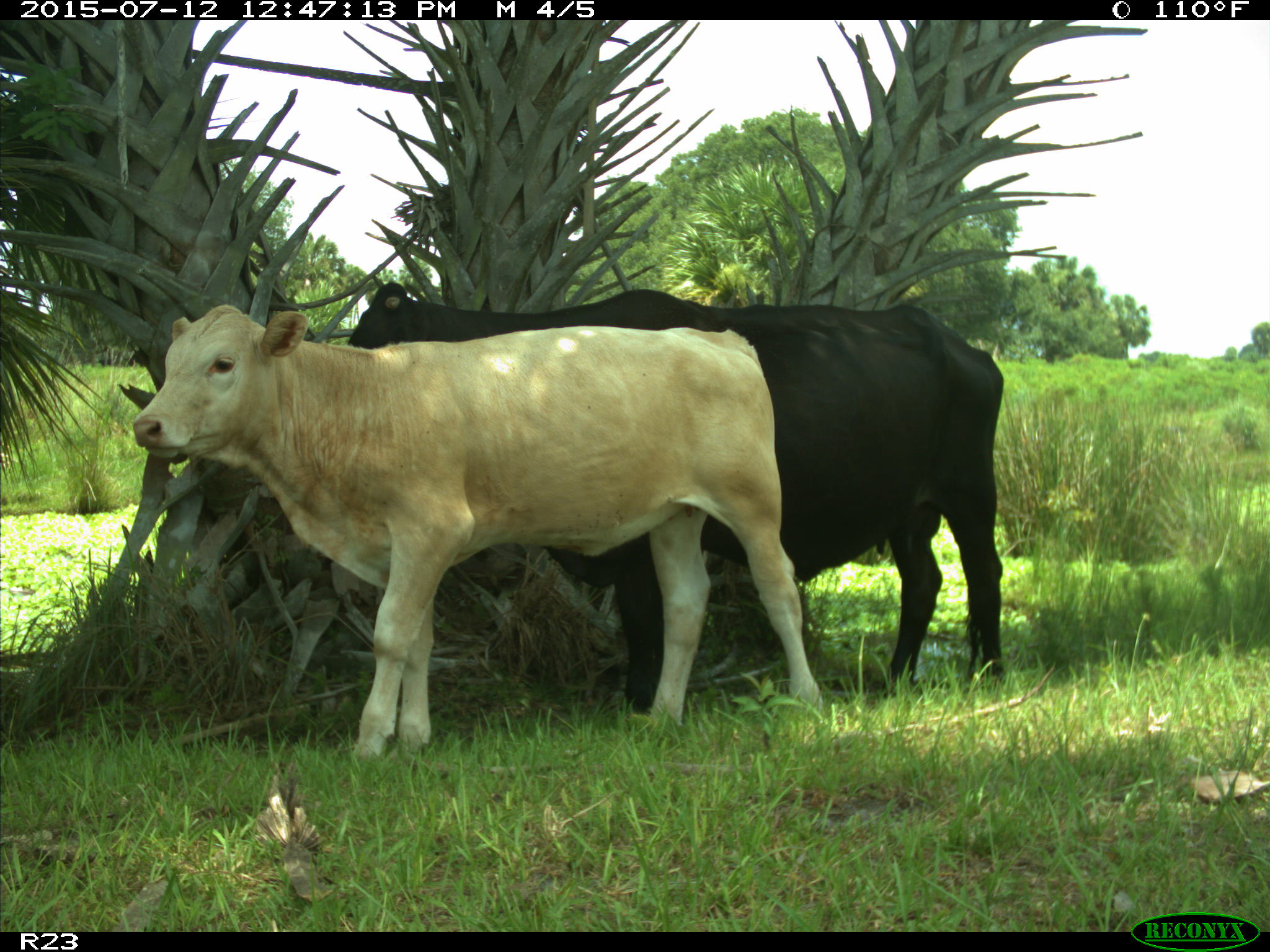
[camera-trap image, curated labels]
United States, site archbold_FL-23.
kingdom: Animalia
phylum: Chordata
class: Mammalia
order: Artiodactyla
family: Bovidae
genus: Bos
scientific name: Bos taurus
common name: domestic cow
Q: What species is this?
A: Bos taurus (domestic cow).